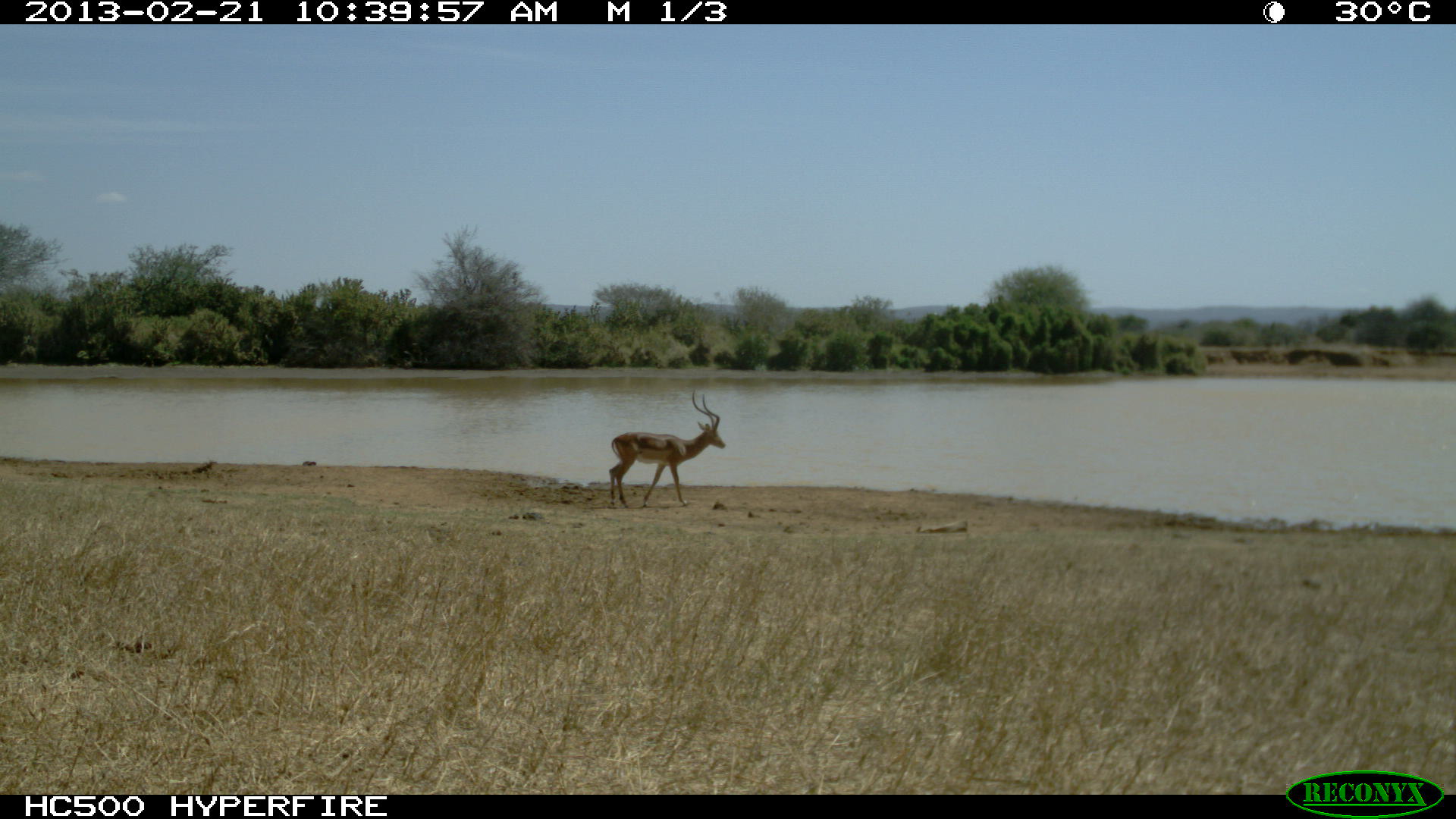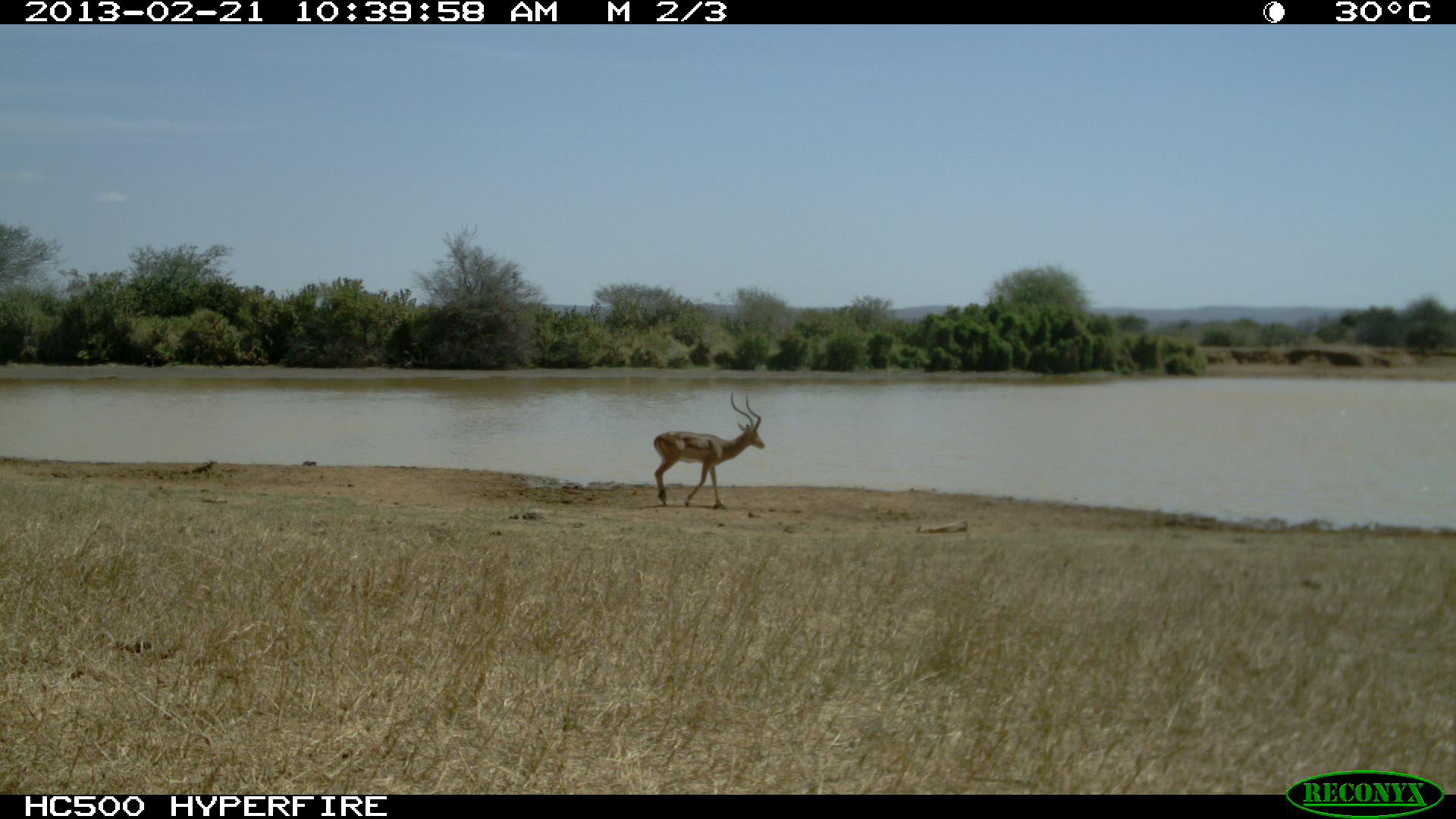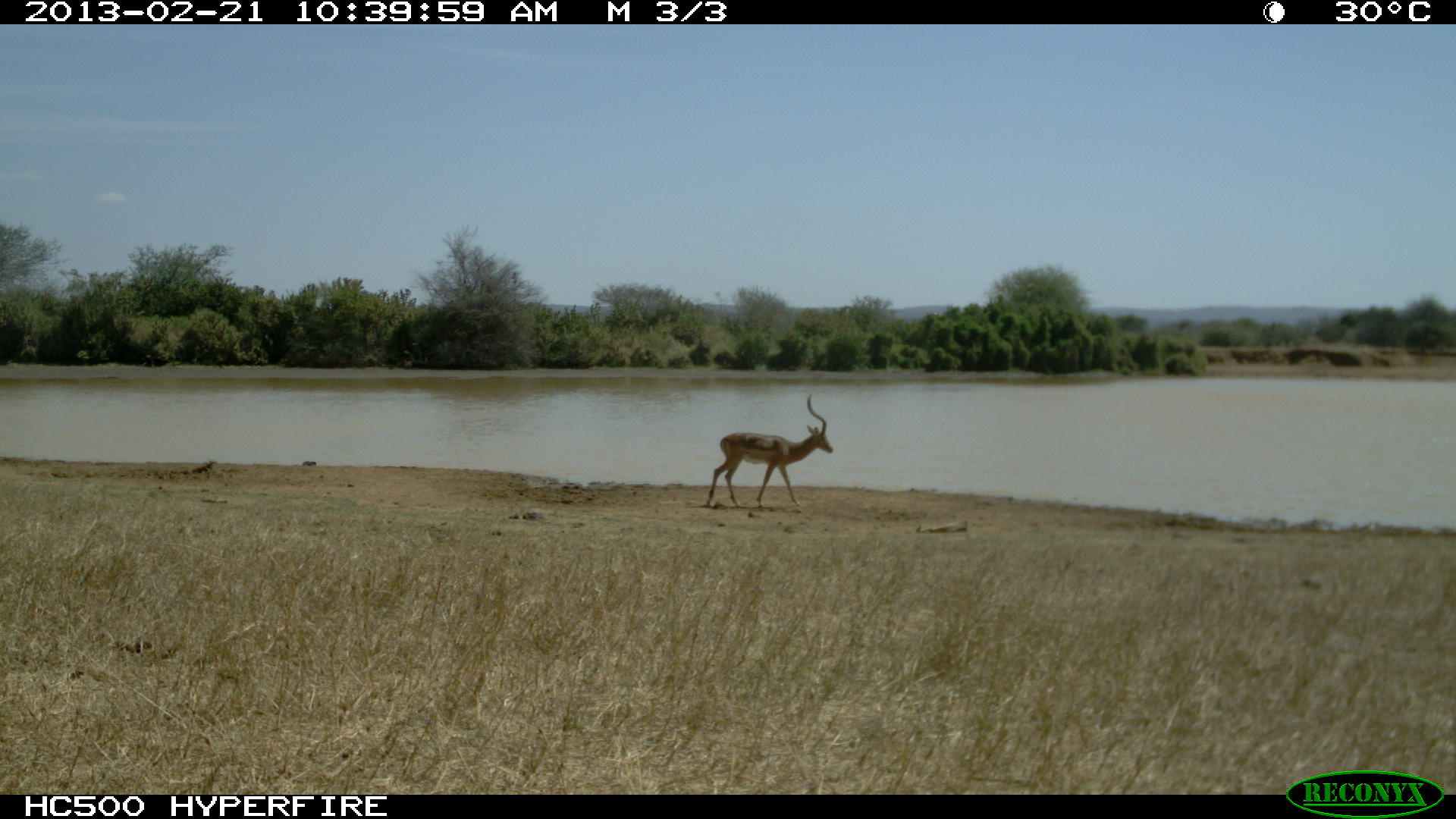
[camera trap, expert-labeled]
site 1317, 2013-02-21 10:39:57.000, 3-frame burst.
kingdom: Animalia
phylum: Chordata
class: Mammalia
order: Artiodactyla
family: Bovidae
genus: Aepyceros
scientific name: Aepyceros melampus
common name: impala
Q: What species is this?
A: Aepyceros melampus (impala).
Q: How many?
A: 1.